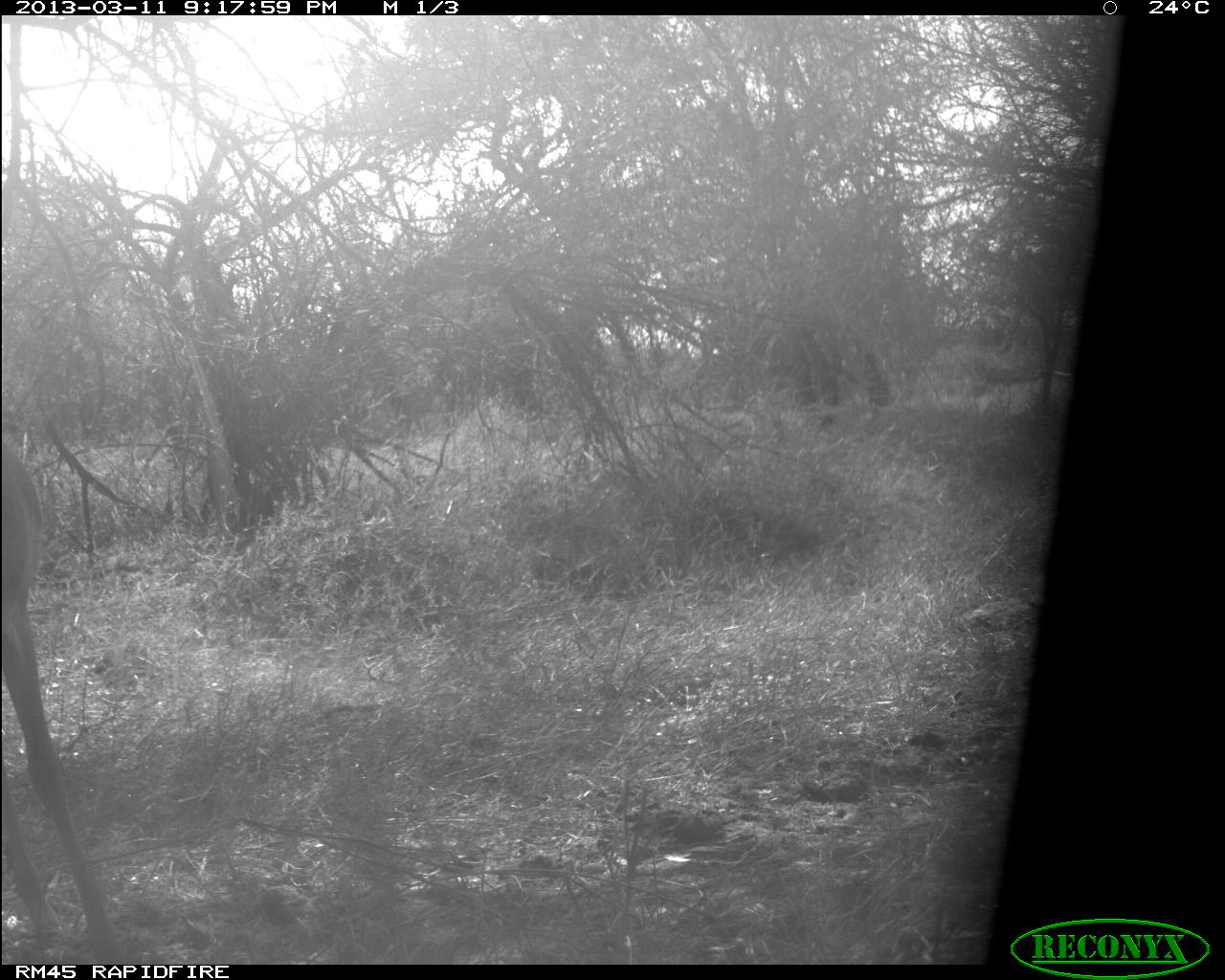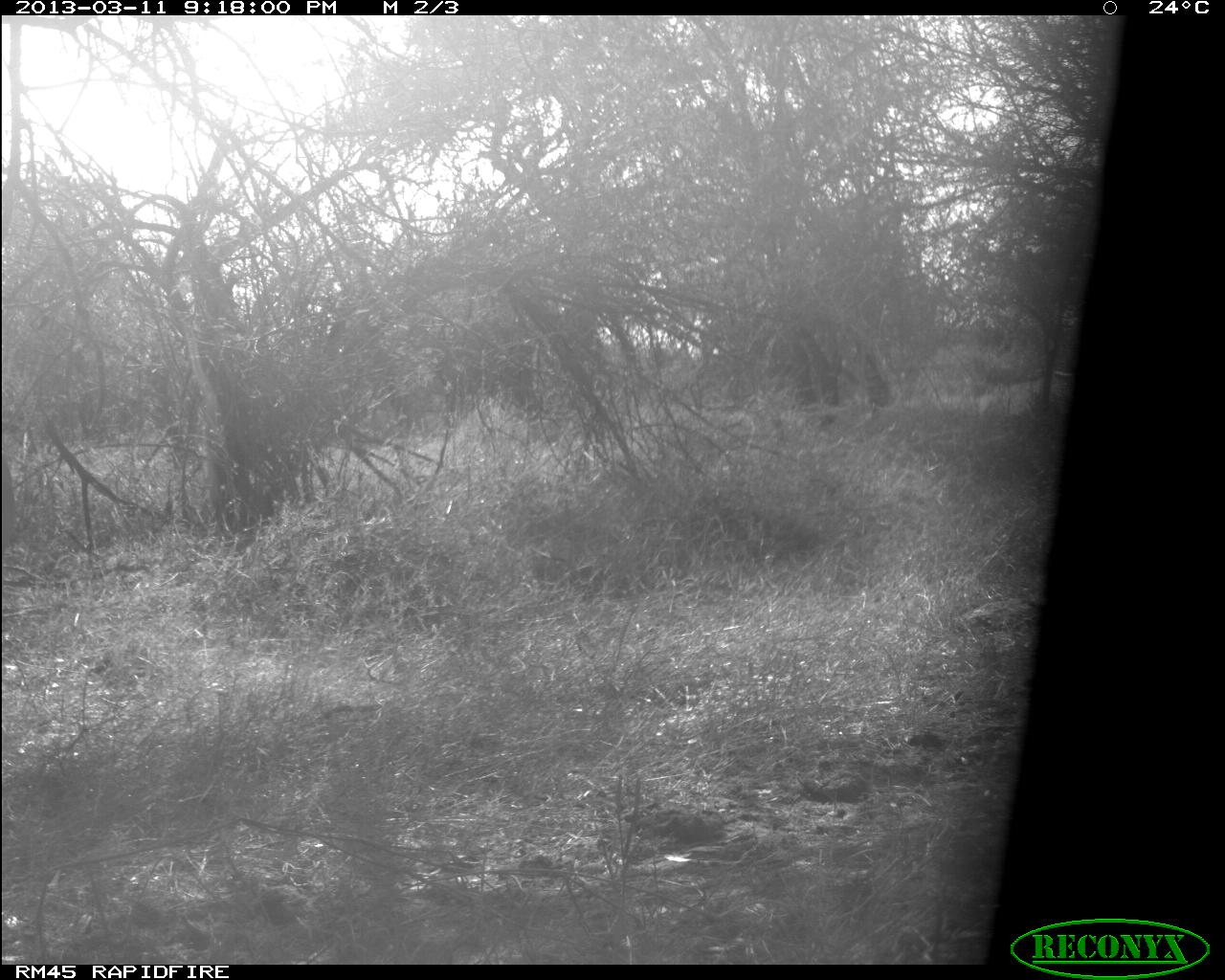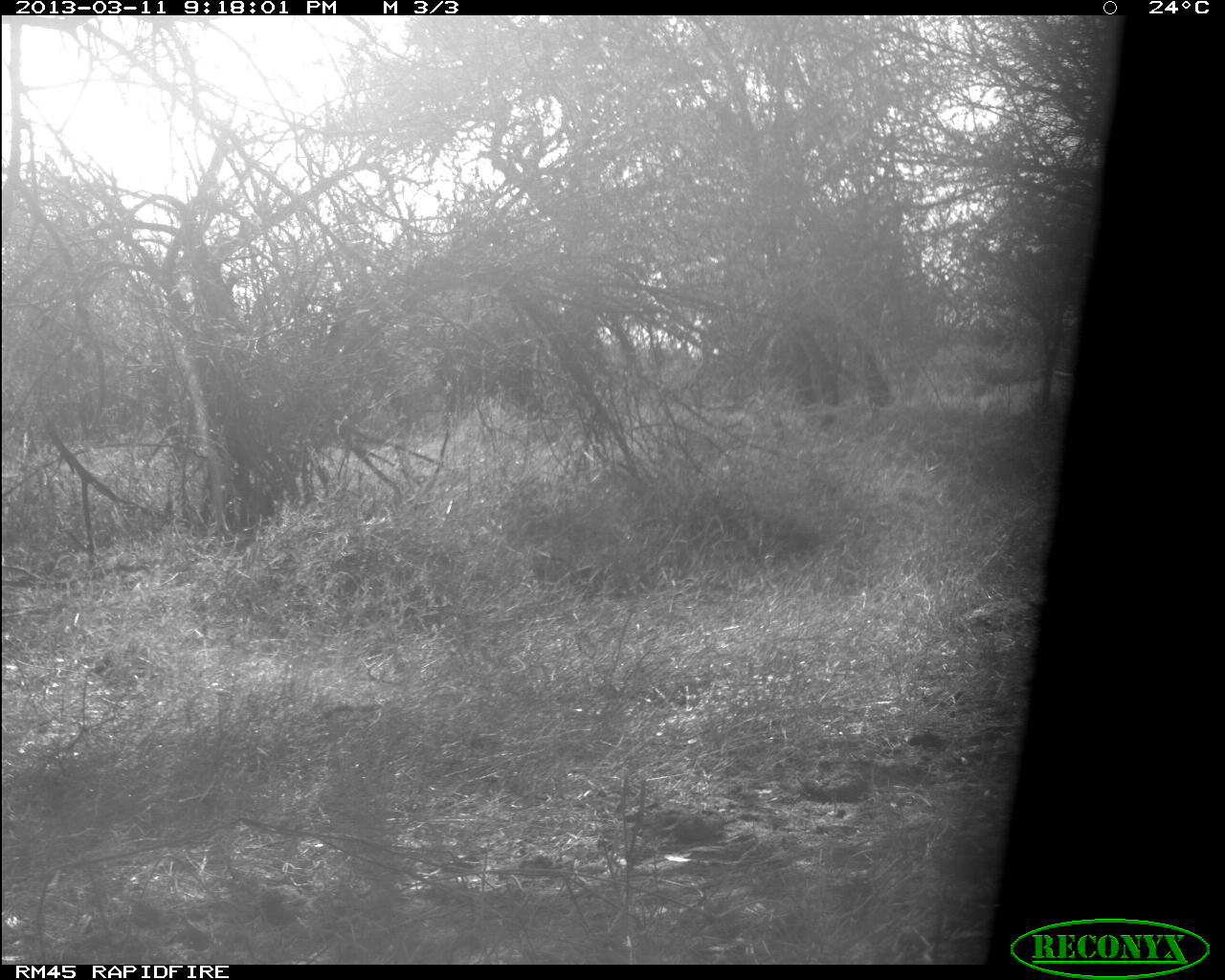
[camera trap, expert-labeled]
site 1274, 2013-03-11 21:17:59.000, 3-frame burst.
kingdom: Animalia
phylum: Chordata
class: Mammalia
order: Artiodactyla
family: Bovidae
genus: Aepyceros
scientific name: Aepyceros melampus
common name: impala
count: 1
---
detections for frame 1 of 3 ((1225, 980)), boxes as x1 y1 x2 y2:
aepyceros melampus: 0 441 122 964